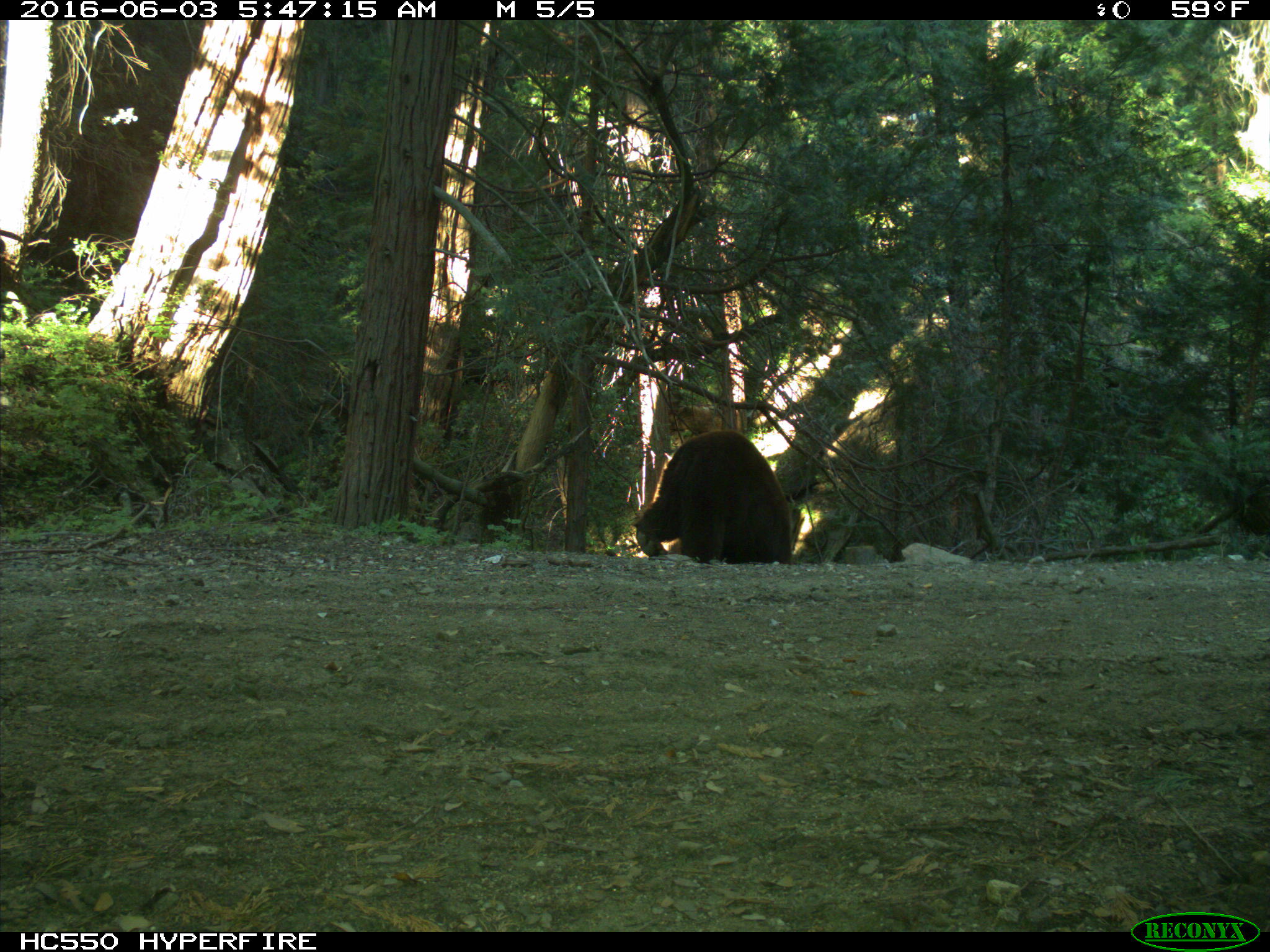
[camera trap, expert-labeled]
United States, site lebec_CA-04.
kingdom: Animalia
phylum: Chordata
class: Mammalia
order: Carnivora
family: Ursidae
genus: Ursus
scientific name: Ursus americanus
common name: american black bear